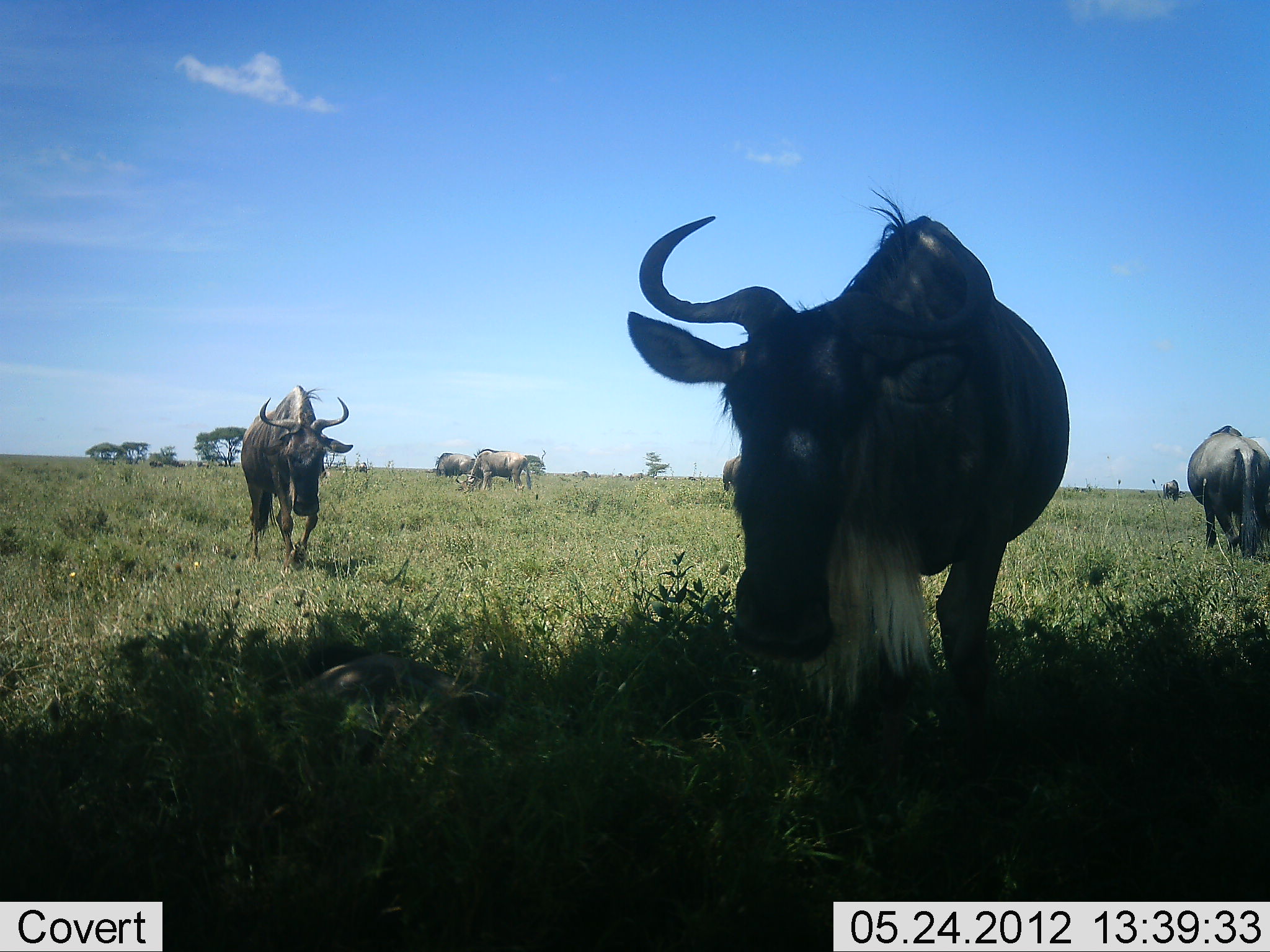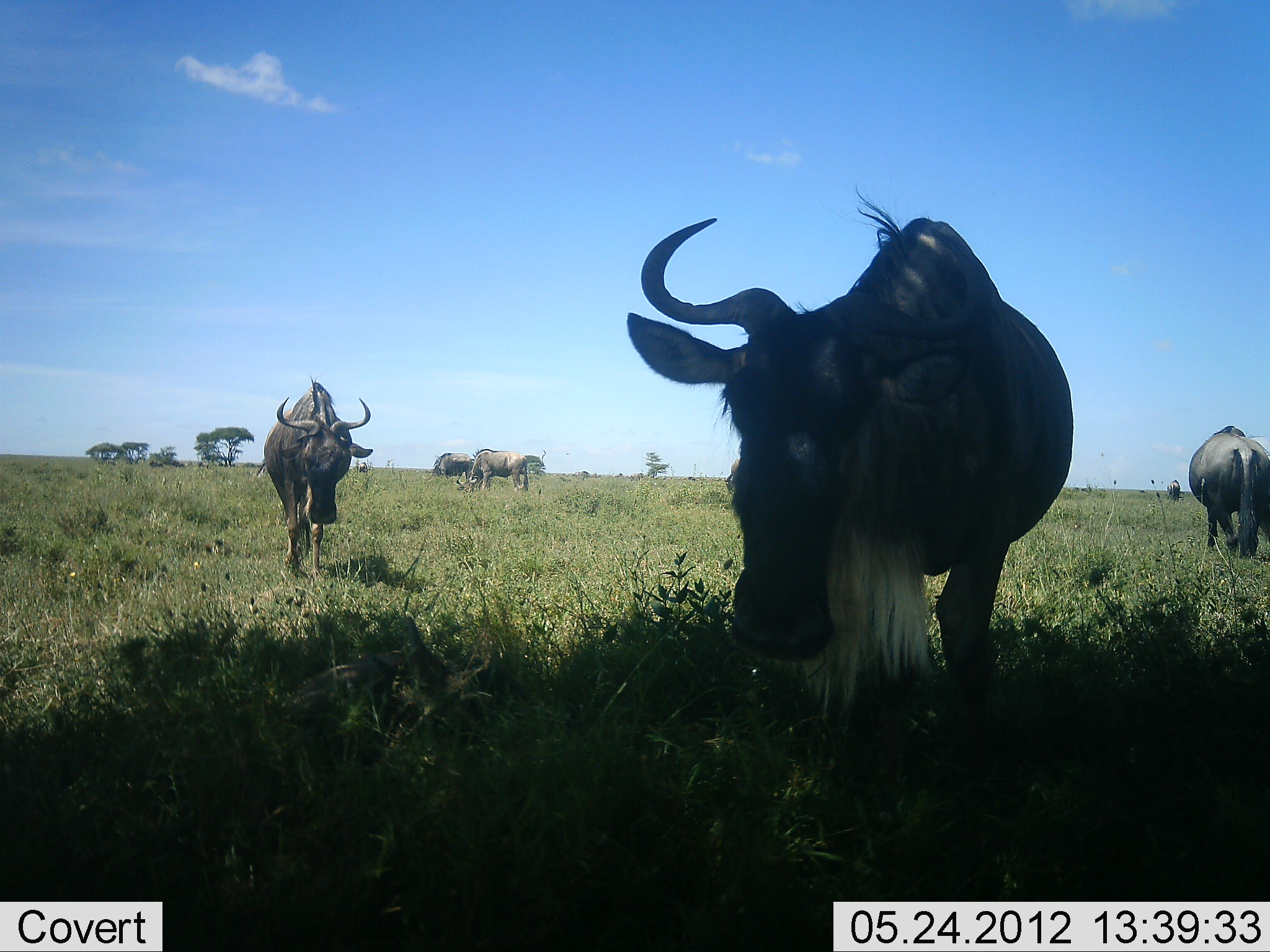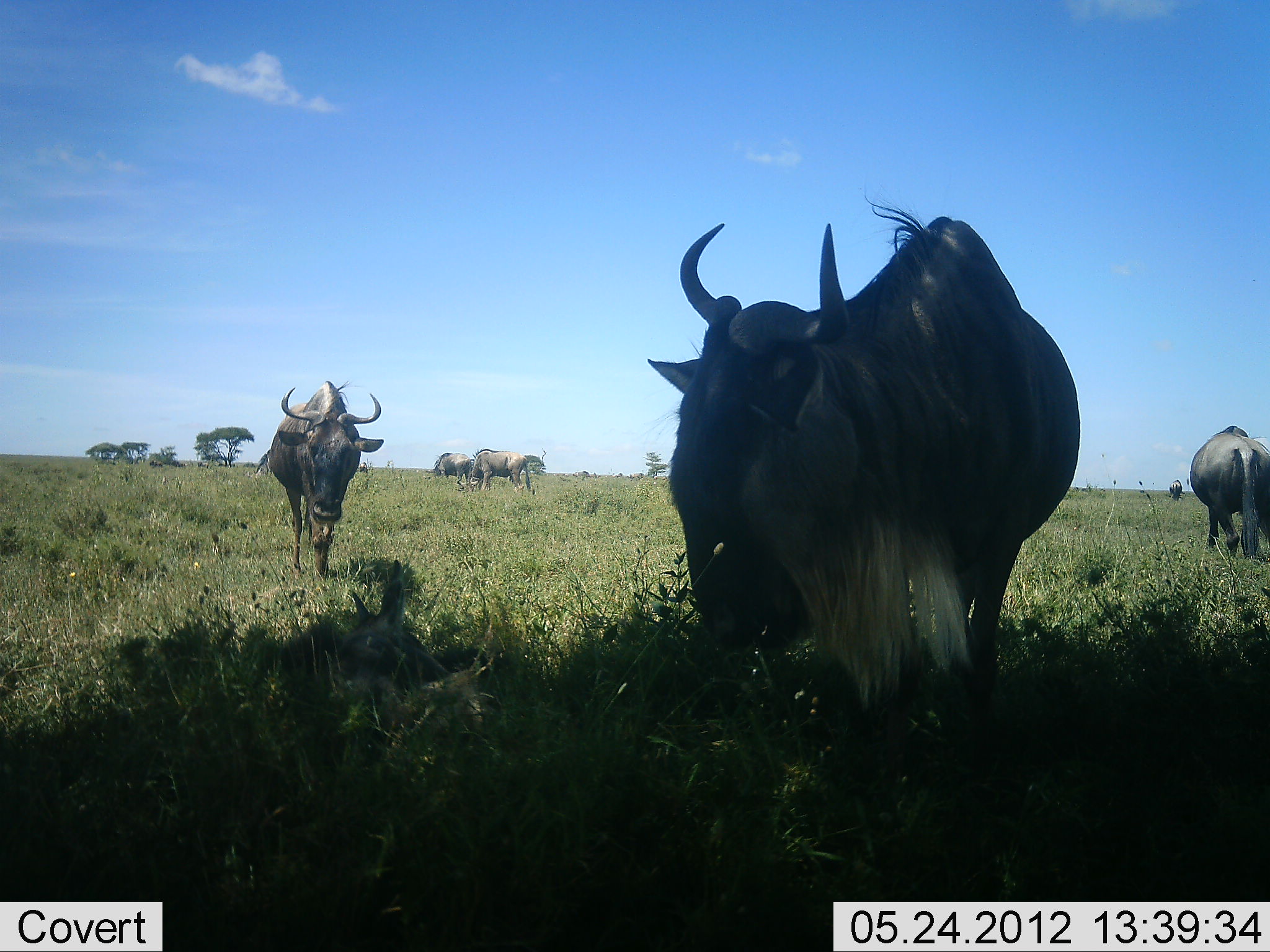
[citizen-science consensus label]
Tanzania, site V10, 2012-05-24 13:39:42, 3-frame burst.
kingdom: Animalia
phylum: Chordata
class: Mammalia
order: Artiodactyla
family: Bovidae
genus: Connochaetes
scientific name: Connochaetes taurinus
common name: blue wildebeest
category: wildebeest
Wildebeest (blue wildebeest) (Connochaetes taurinus), count 7. Behavior (volunteer vote fractions): standing 70%, resting 30%, moving 60%, interacting 0%. Young present (vote fraction): 20%. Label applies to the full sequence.